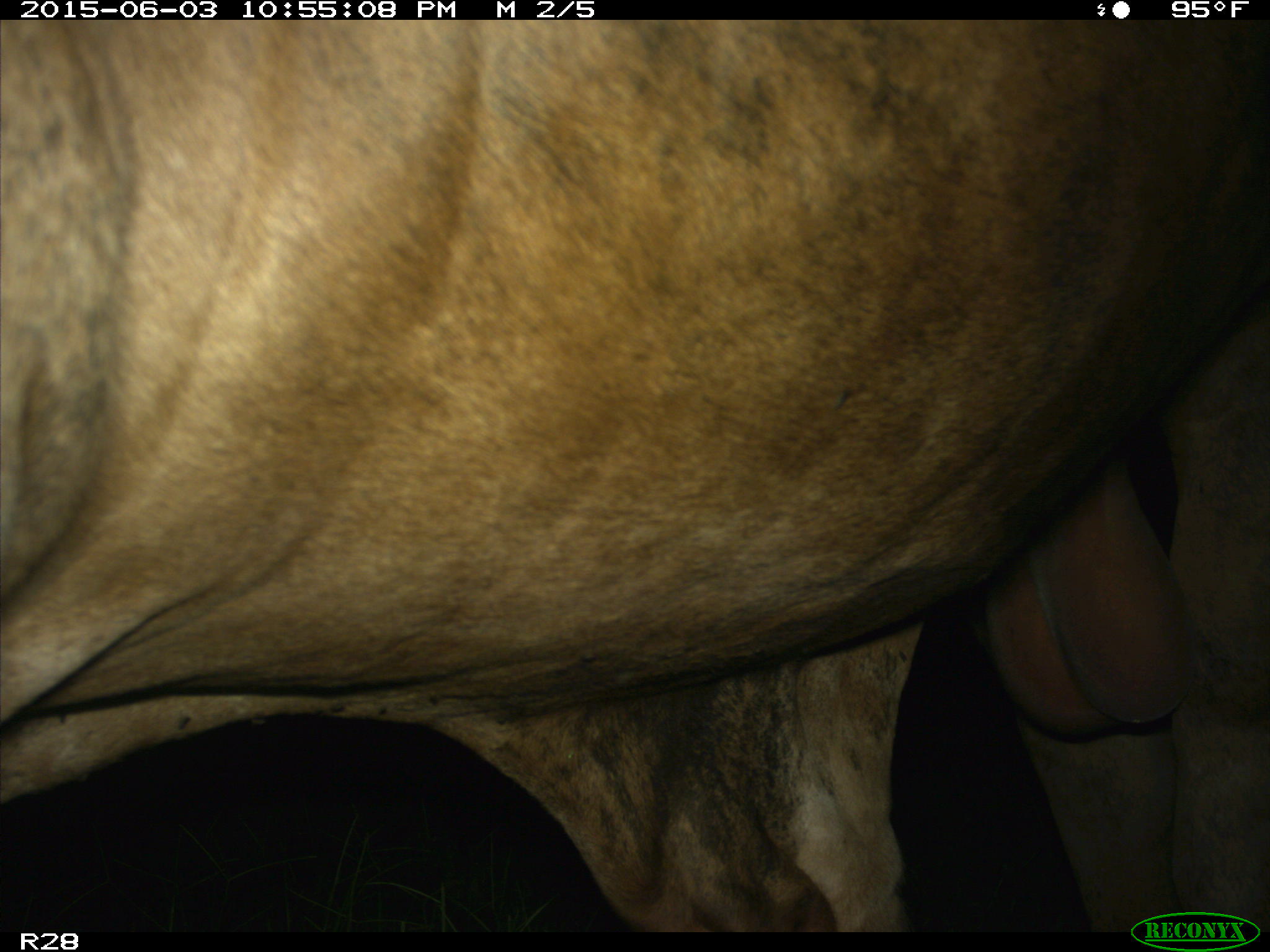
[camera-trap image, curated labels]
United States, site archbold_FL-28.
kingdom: Animalia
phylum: Chordata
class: Mammalia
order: Artiodactyla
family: Bovidae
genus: Bos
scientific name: Bos taurus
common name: domestic cow